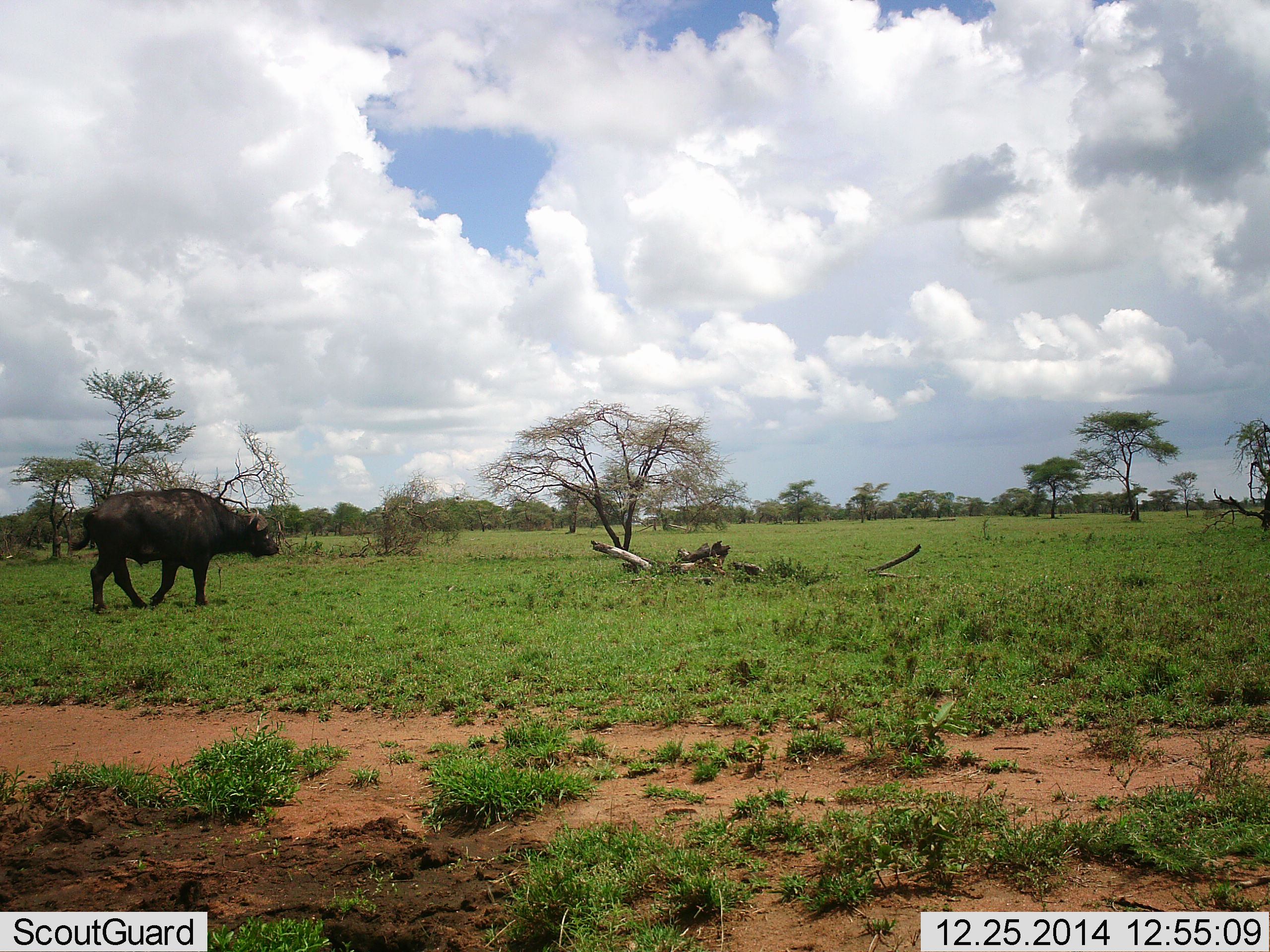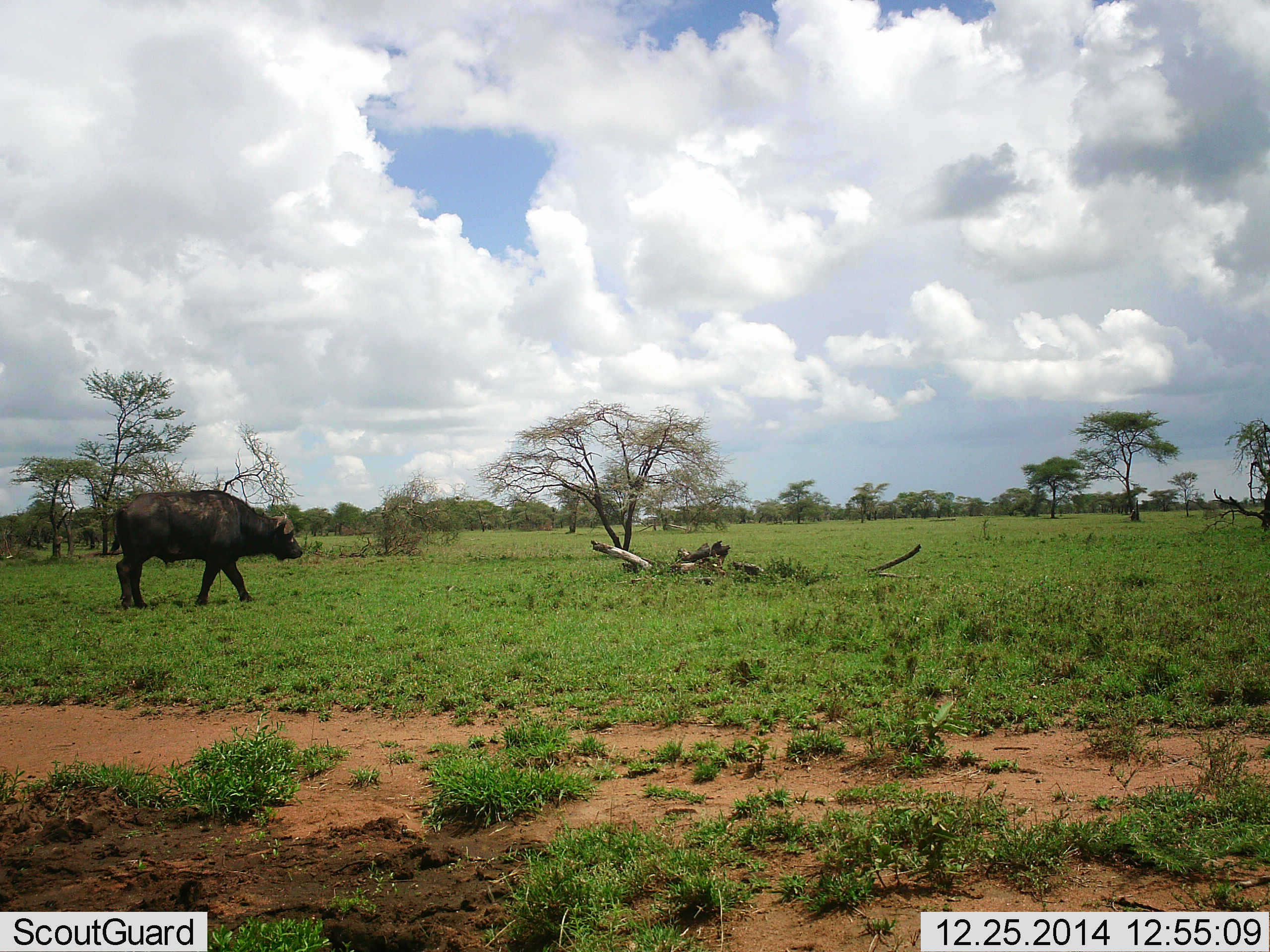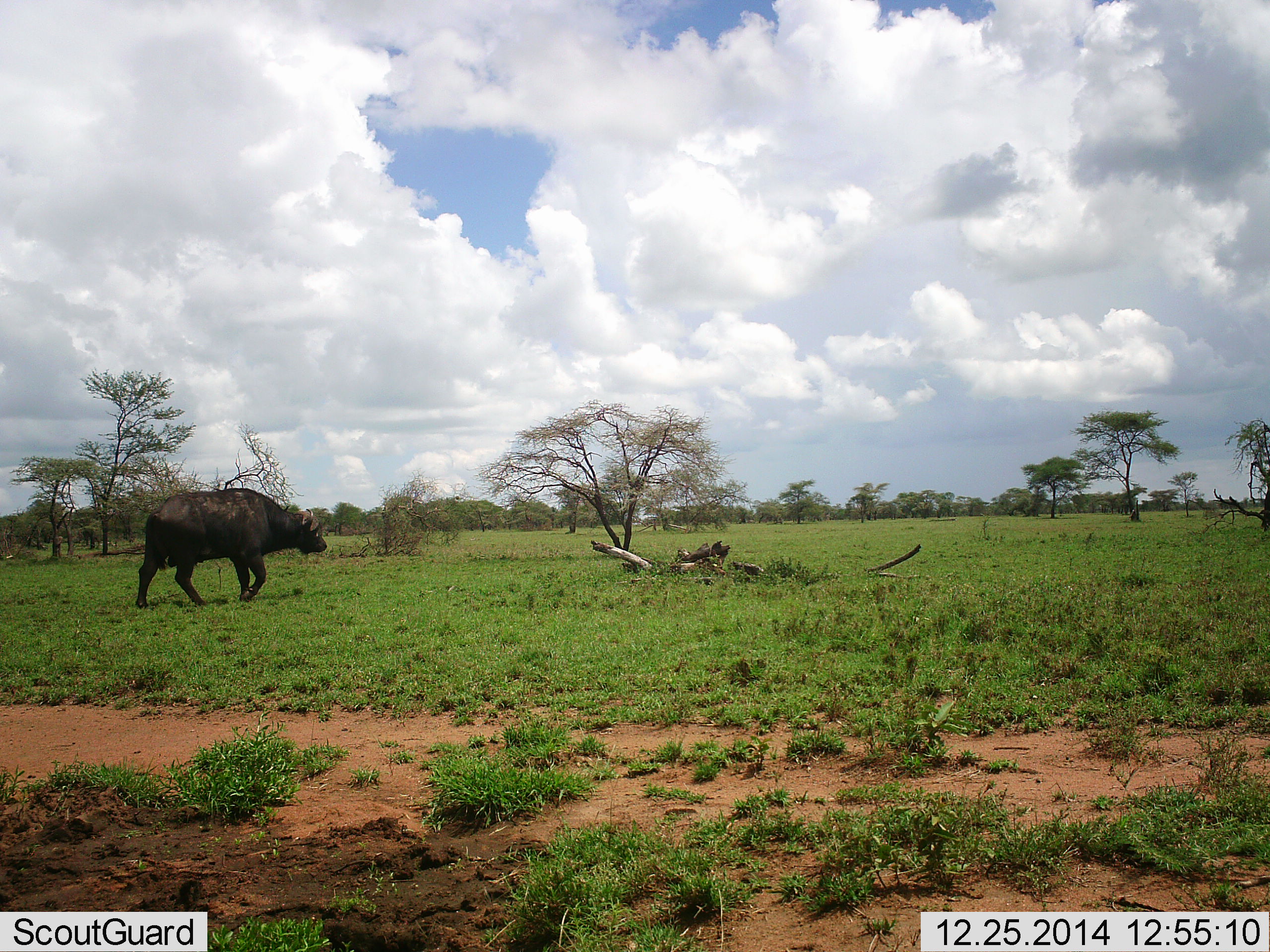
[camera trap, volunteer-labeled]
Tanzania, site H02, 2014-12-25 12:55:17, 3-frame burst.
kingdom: Animalia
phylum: Chordata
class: Mammalia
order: Artiodactyla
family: Bovidae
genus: Syncerus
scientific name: Syncerus caffer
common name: cape buffalo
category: buffalo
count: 1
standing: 10%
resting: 0%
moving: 90%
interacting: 0%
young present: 0%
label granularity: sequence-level